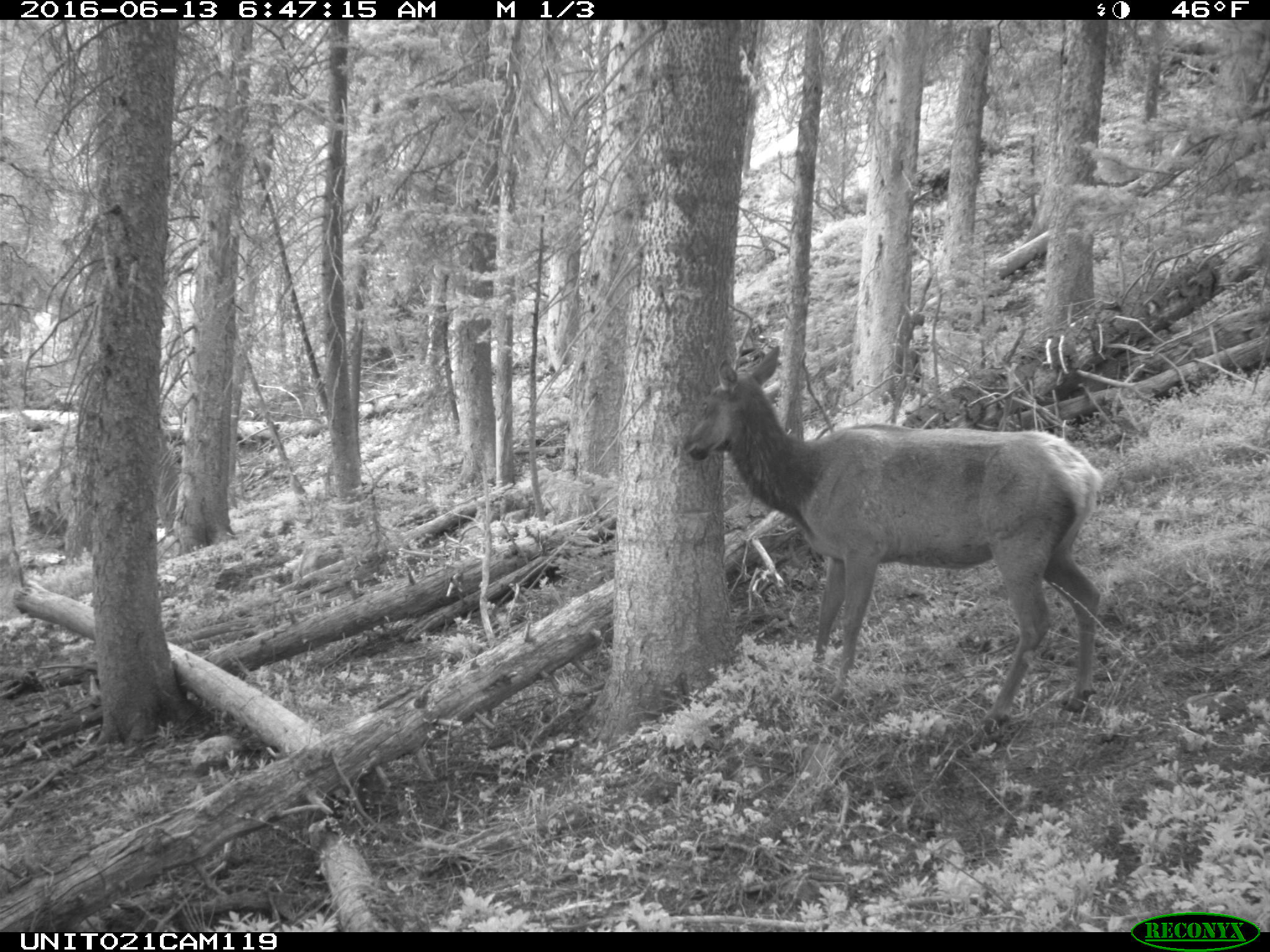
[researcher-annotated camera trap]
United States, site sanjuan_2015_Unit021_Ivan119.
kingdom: Animalia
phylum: Chordata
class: Mammalia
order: Artiodactyla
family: Cervidae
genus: Cervus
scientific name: Cervus elaphus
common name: red deer